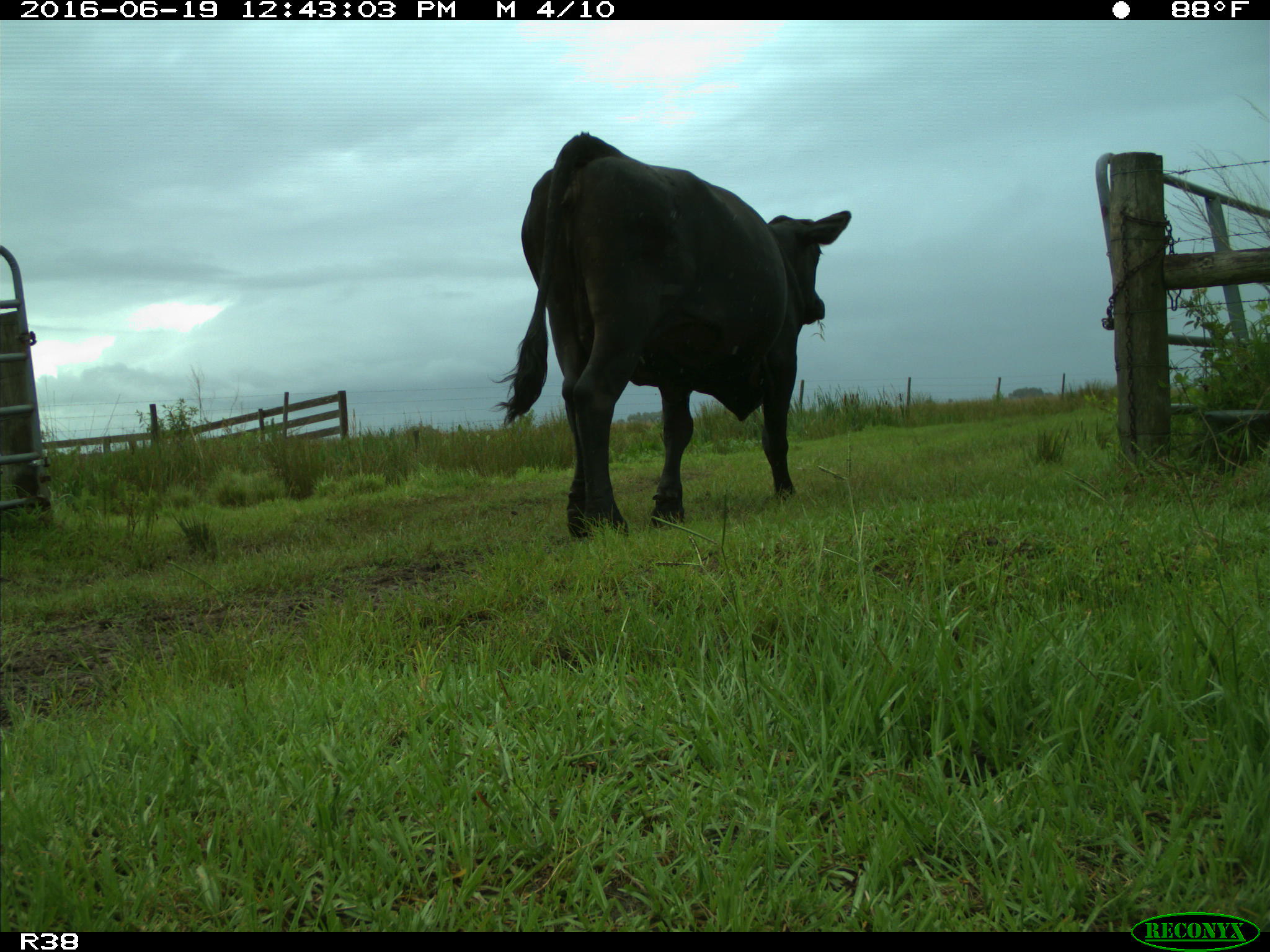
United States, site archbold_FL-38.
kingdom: Animalia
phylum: Chordata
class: Mammalia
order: Artiodactyla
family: Bovidae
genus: Bos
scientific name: Bos taurus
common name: domestic cow